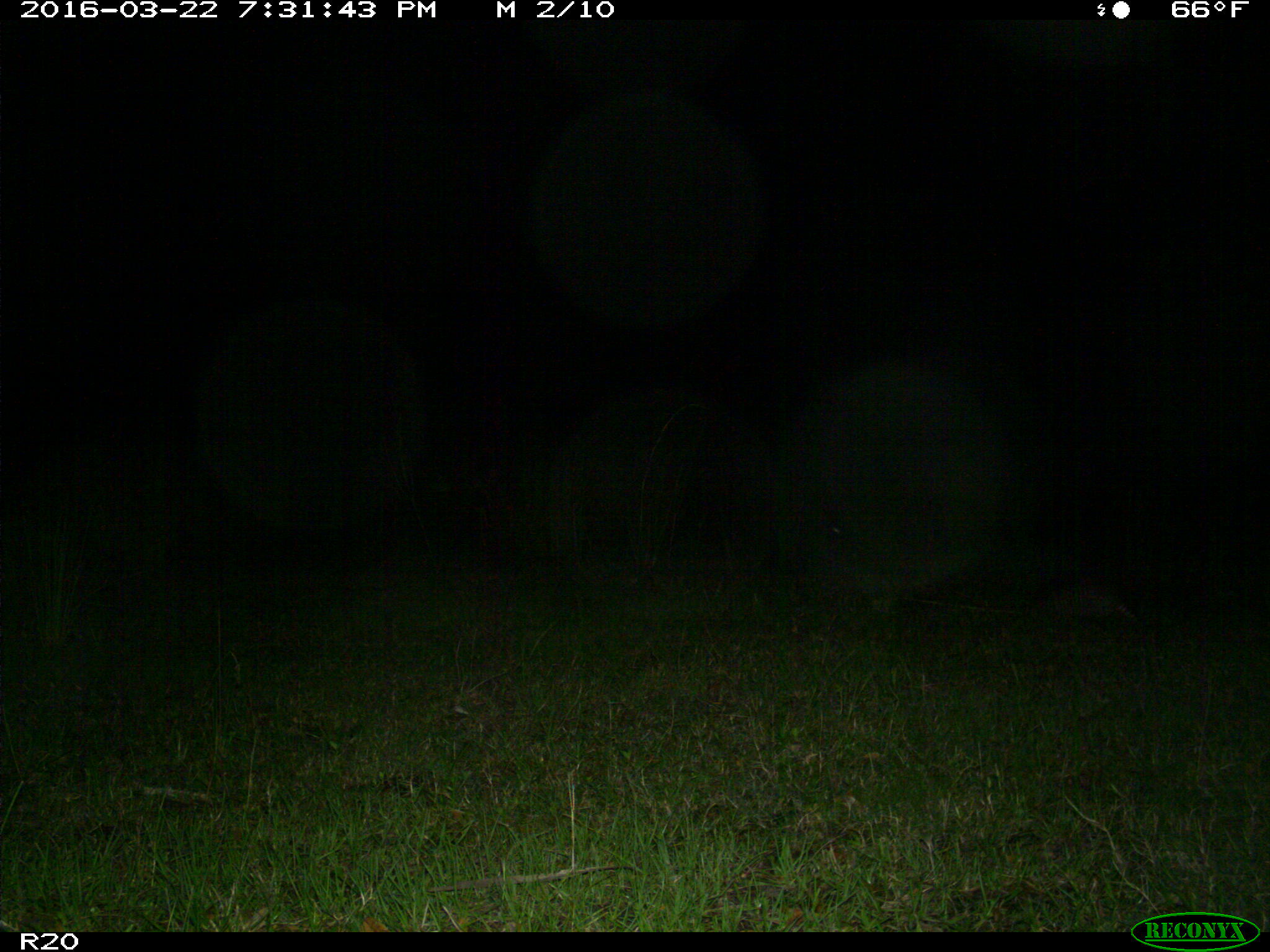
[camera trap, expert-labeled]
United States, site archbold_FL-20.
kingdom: Animalia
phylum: Chordata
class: Mammalia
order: Cingulata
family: Dasypodidae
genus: Dasypus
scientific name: Dasypus novemcinctus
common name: nine-banded armadillo